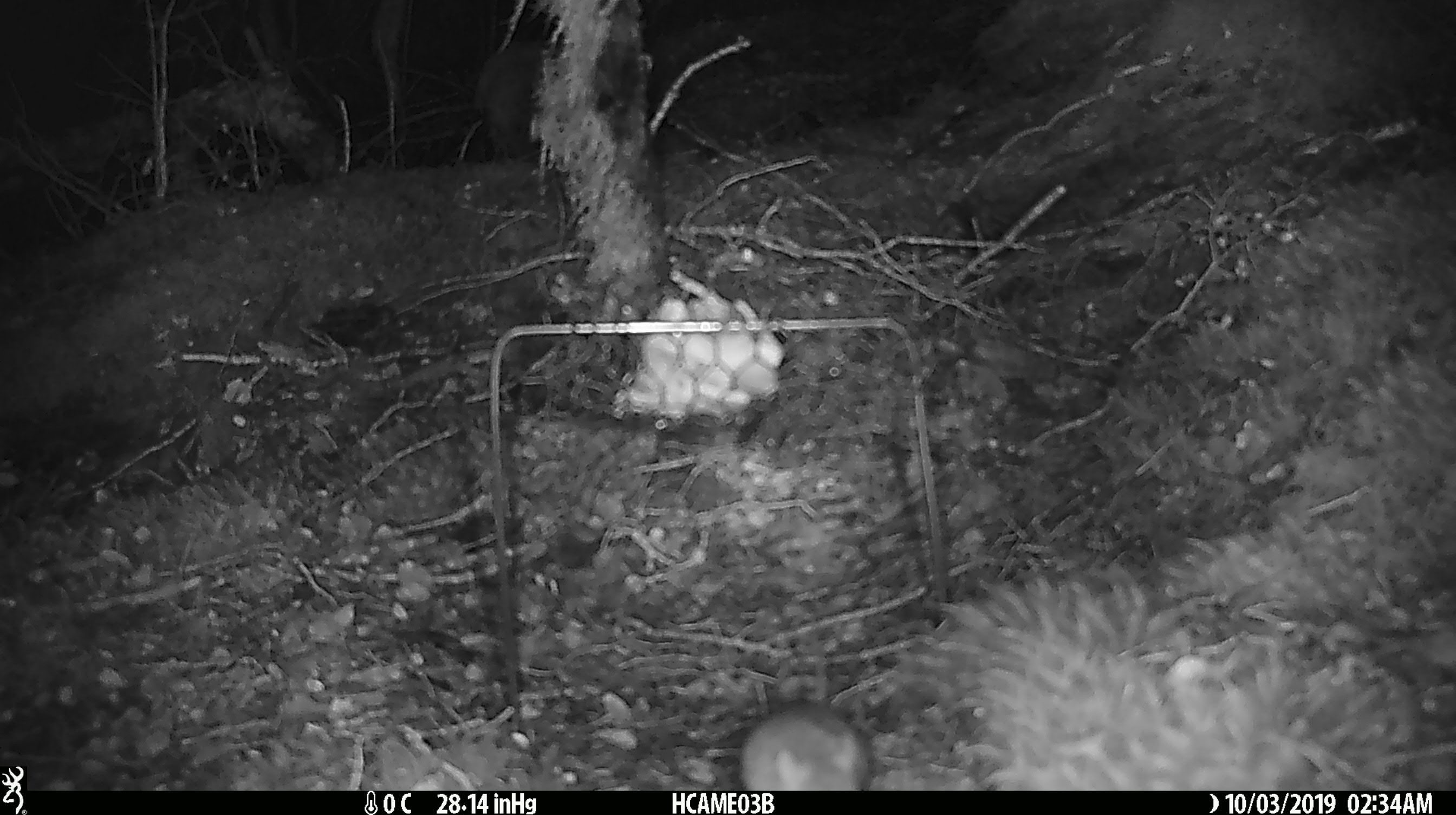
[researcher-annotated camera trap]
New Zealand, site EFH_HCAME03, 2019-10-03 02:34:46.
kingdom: Animalia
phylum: Chordata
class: Mammalia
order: Rodentia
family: Muridae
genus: Mus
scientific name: Mus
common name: mouse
Mouse (Mus).